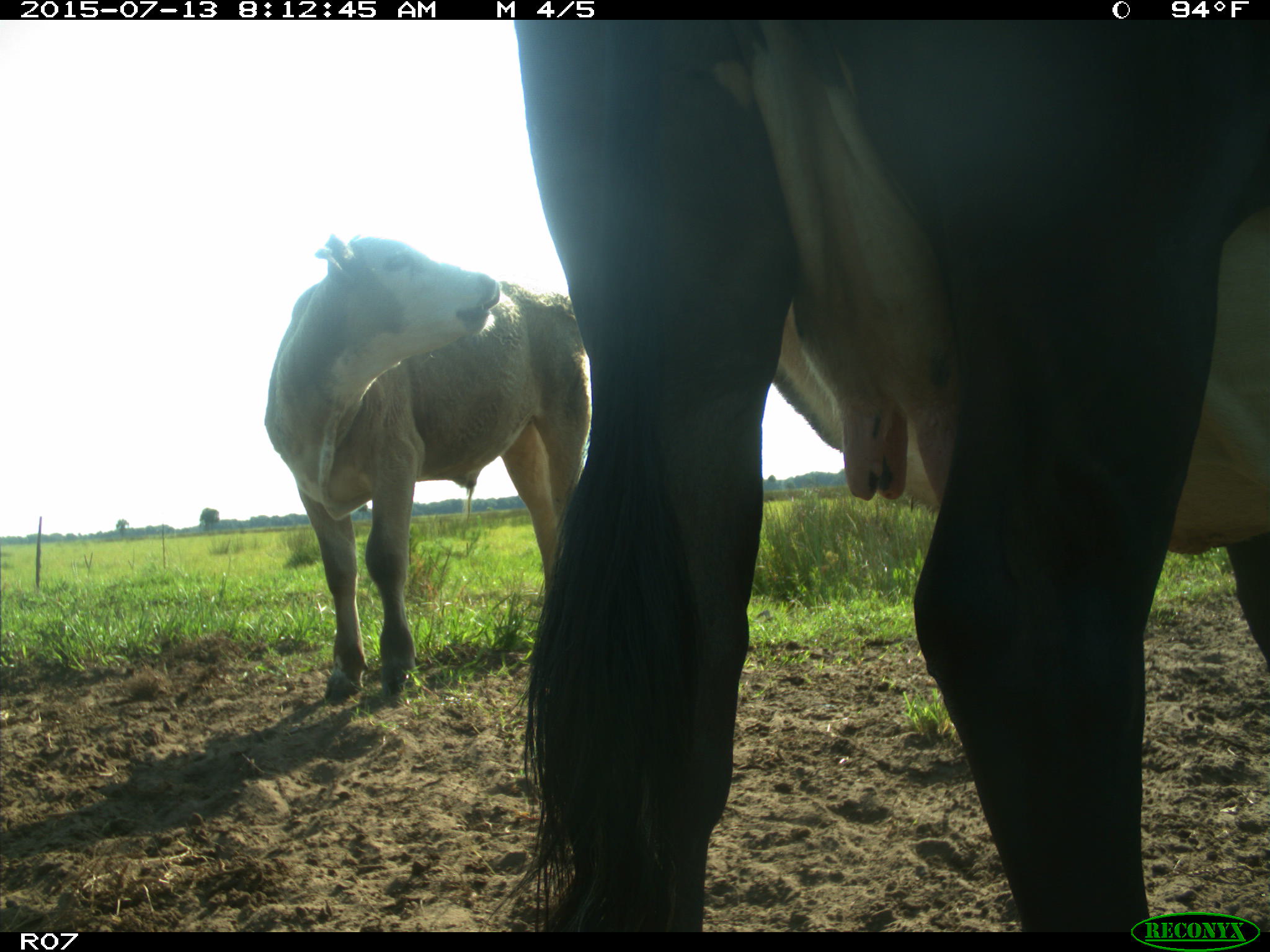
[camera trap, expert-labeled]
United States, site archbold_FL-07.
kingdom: Animalia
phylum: Chordata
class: Mammalia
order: Artiodactyla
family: Bovidae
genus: Bos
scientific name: Bos taurus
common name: domestic cow